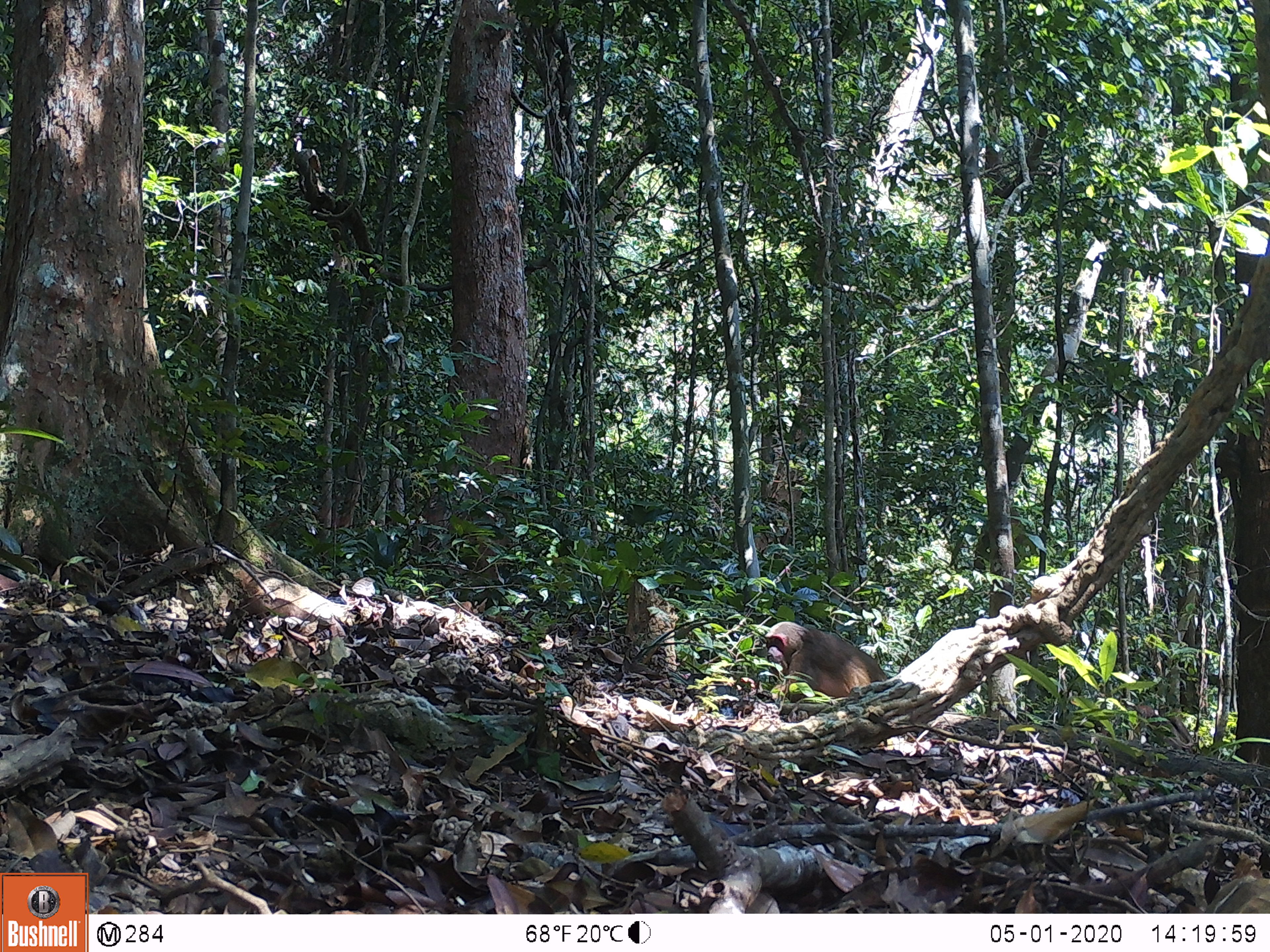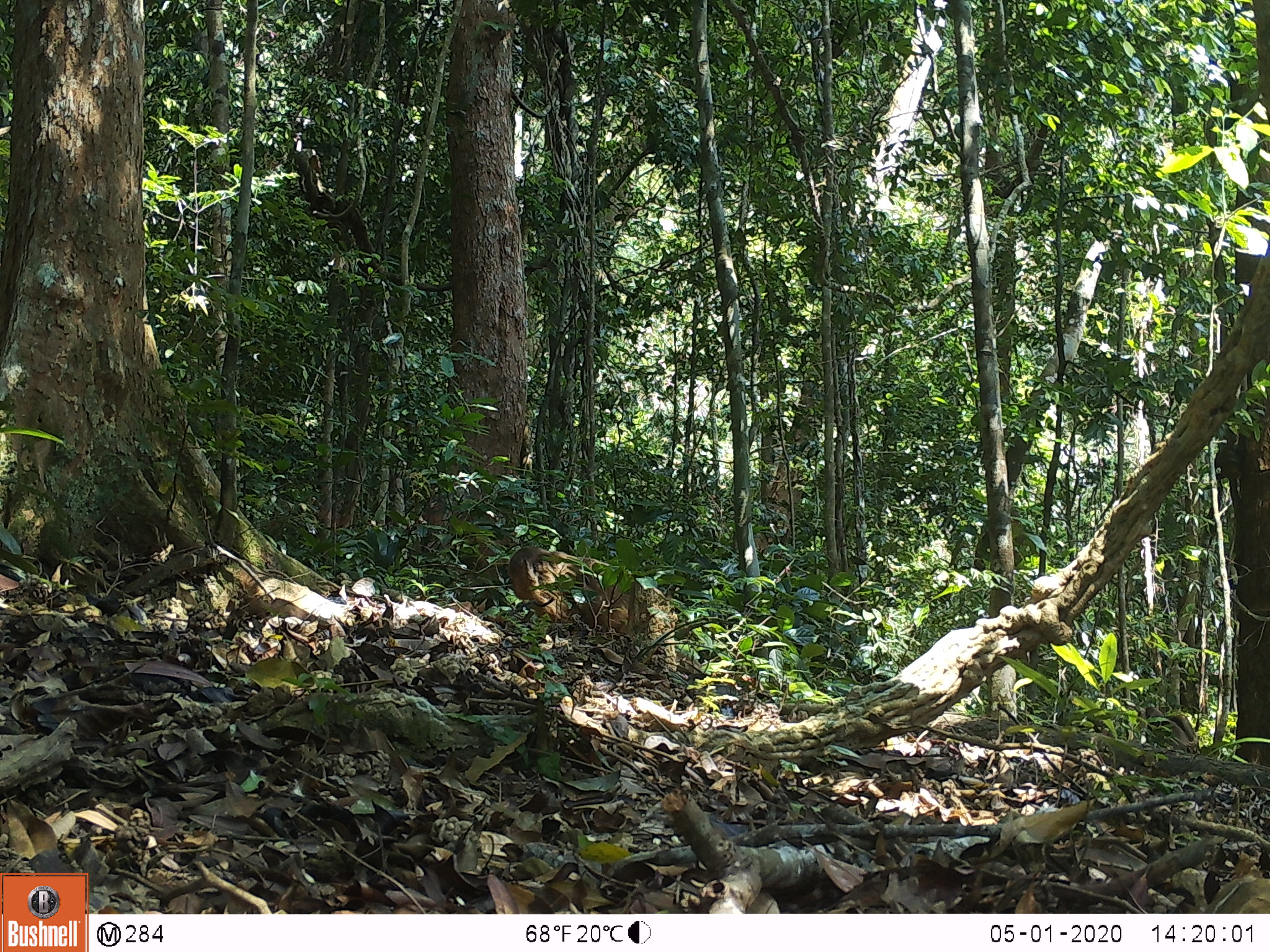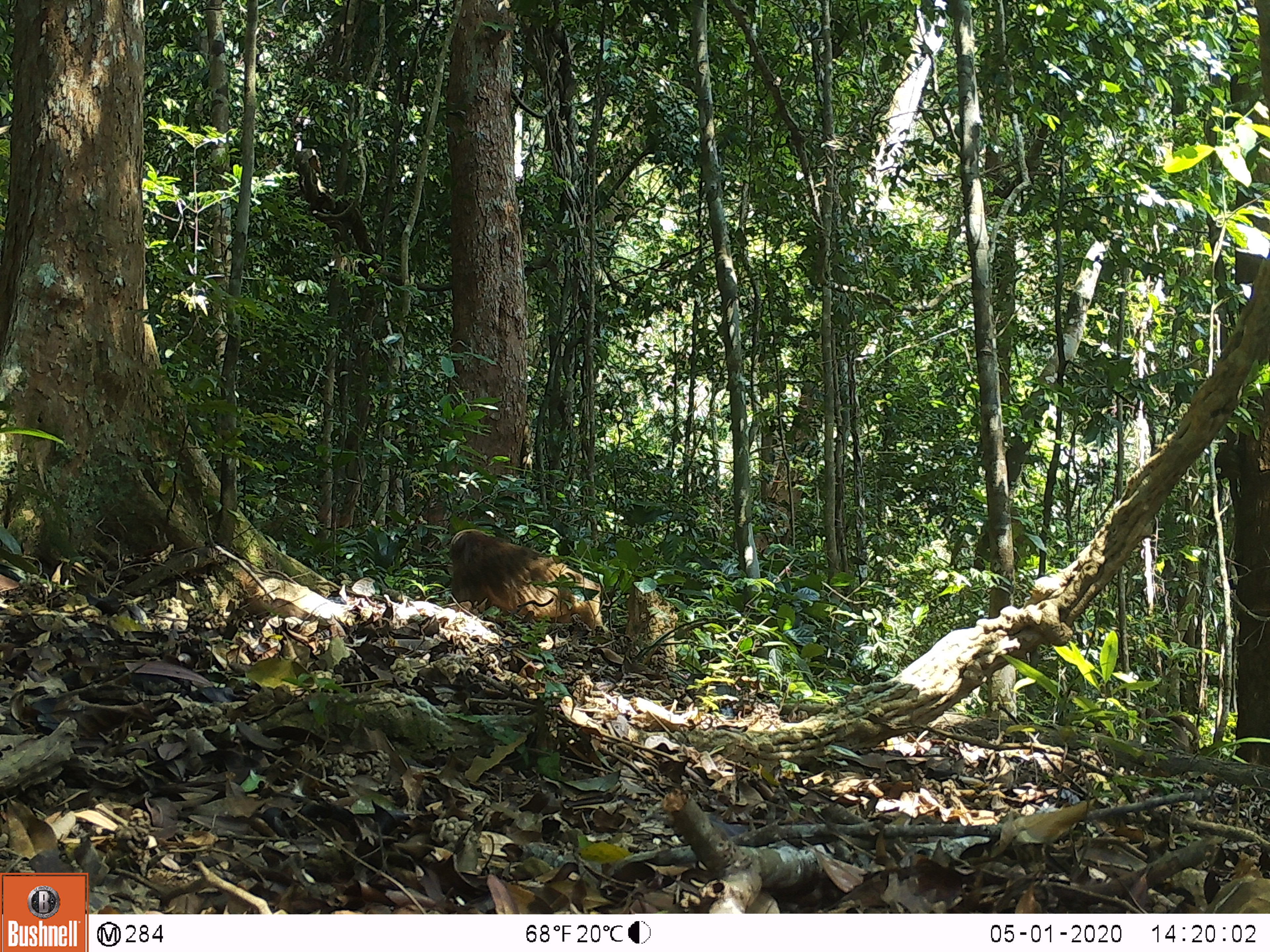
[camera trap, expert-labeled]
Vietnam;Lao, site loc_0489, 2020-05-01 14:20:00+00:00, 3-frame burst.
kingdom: Animalia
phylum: Chordata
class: Mammalia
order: Primates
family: Cercopithecidae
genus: Macaca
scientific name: Macaca arctoides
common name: stump-tailed macaque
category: stump tailed macaque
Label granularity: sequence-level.